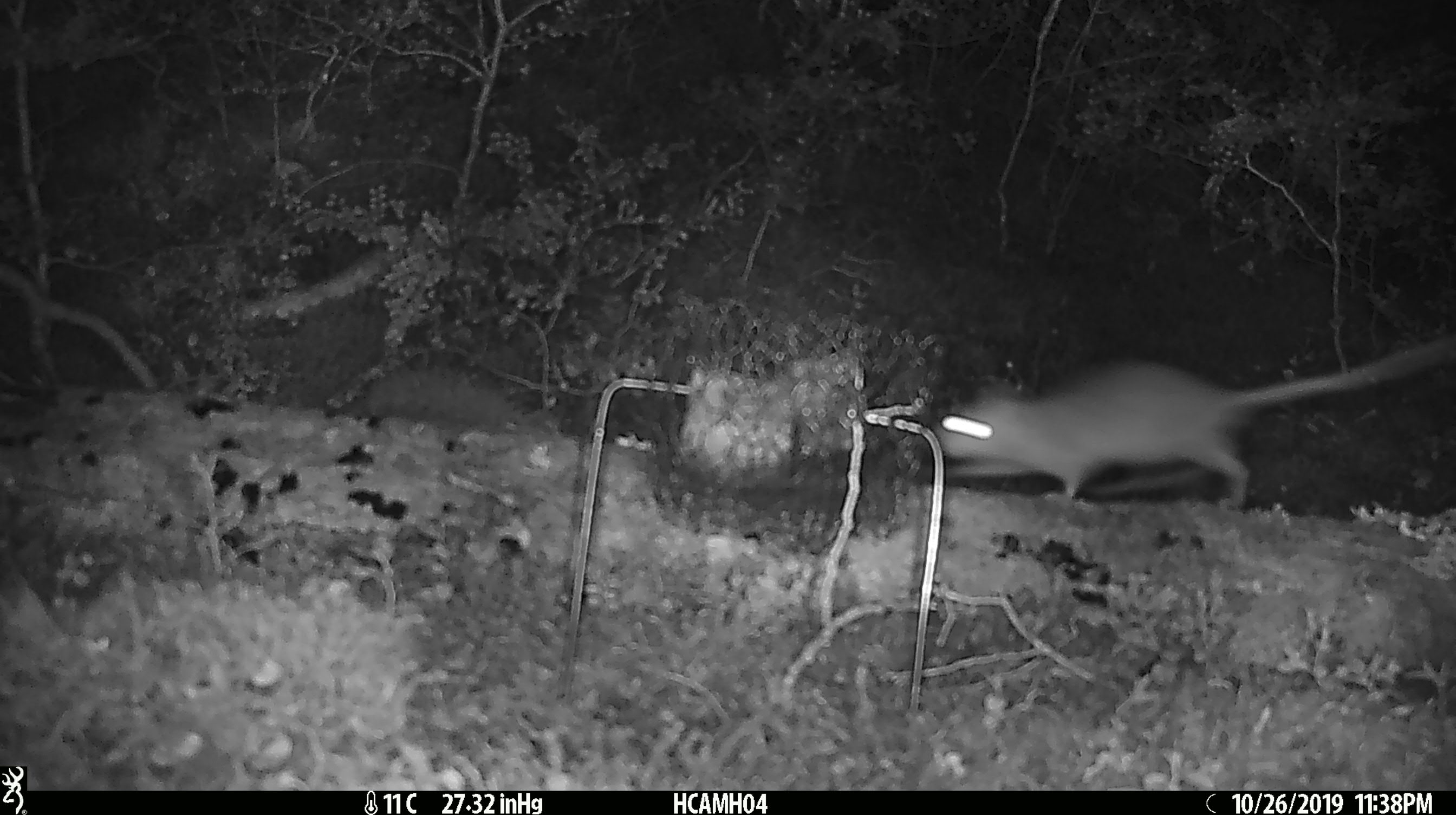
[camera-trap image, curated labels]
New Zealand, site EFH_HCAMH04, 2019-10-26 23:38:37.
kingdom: Animalia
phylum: Chordata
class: Mammalia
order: Rodentia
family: Muridae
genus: Rattus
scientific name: Rattus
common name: rat